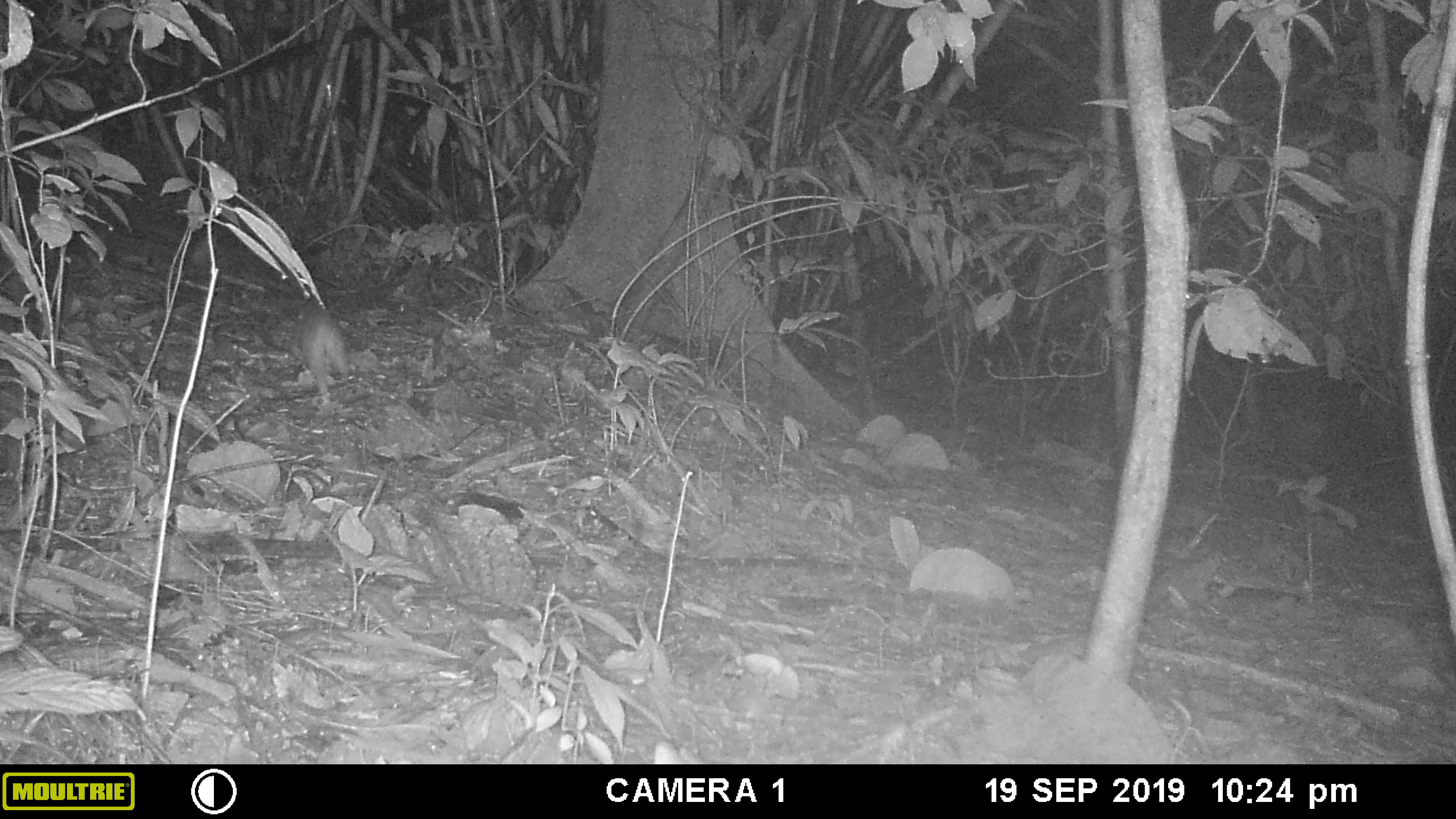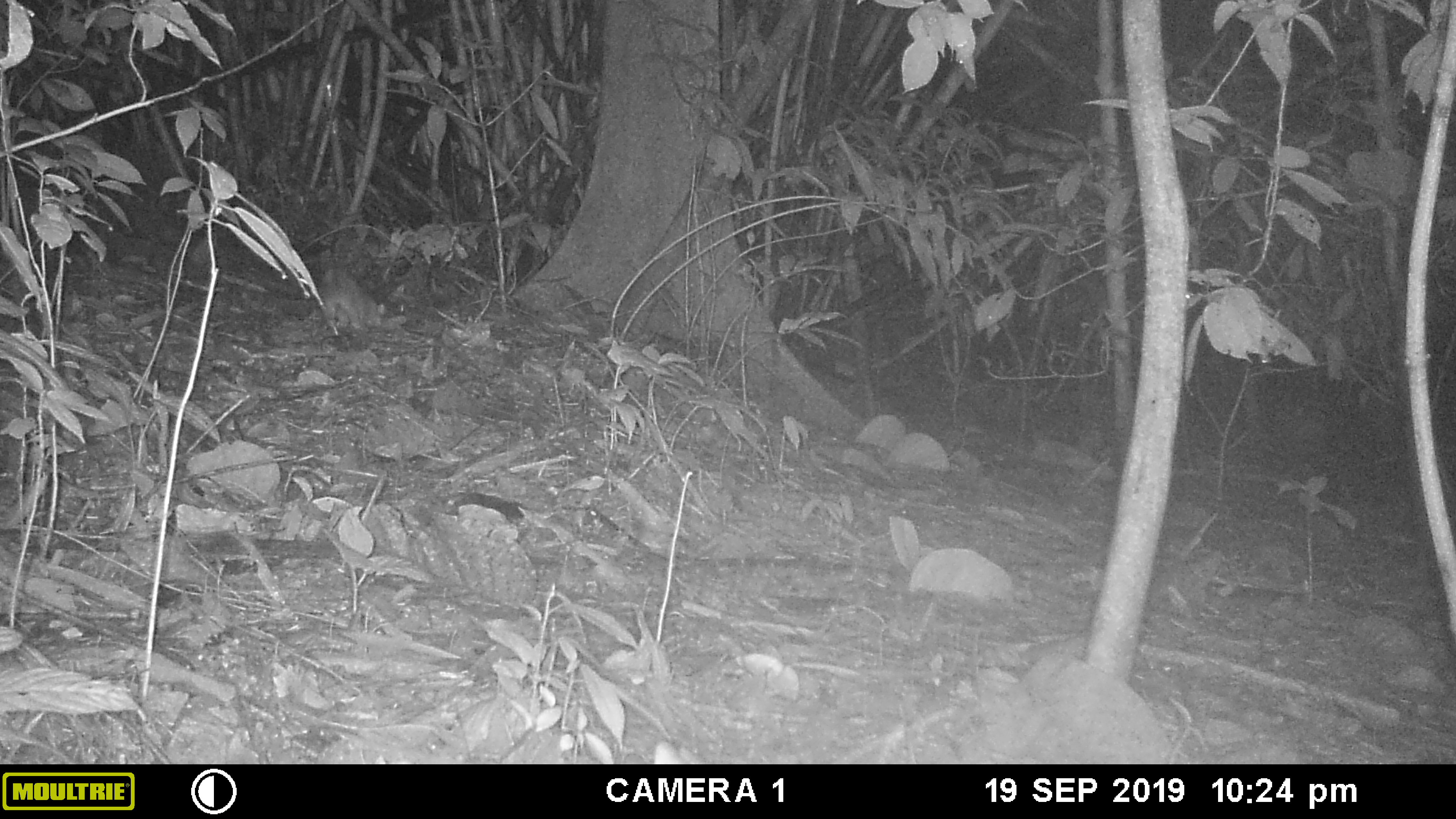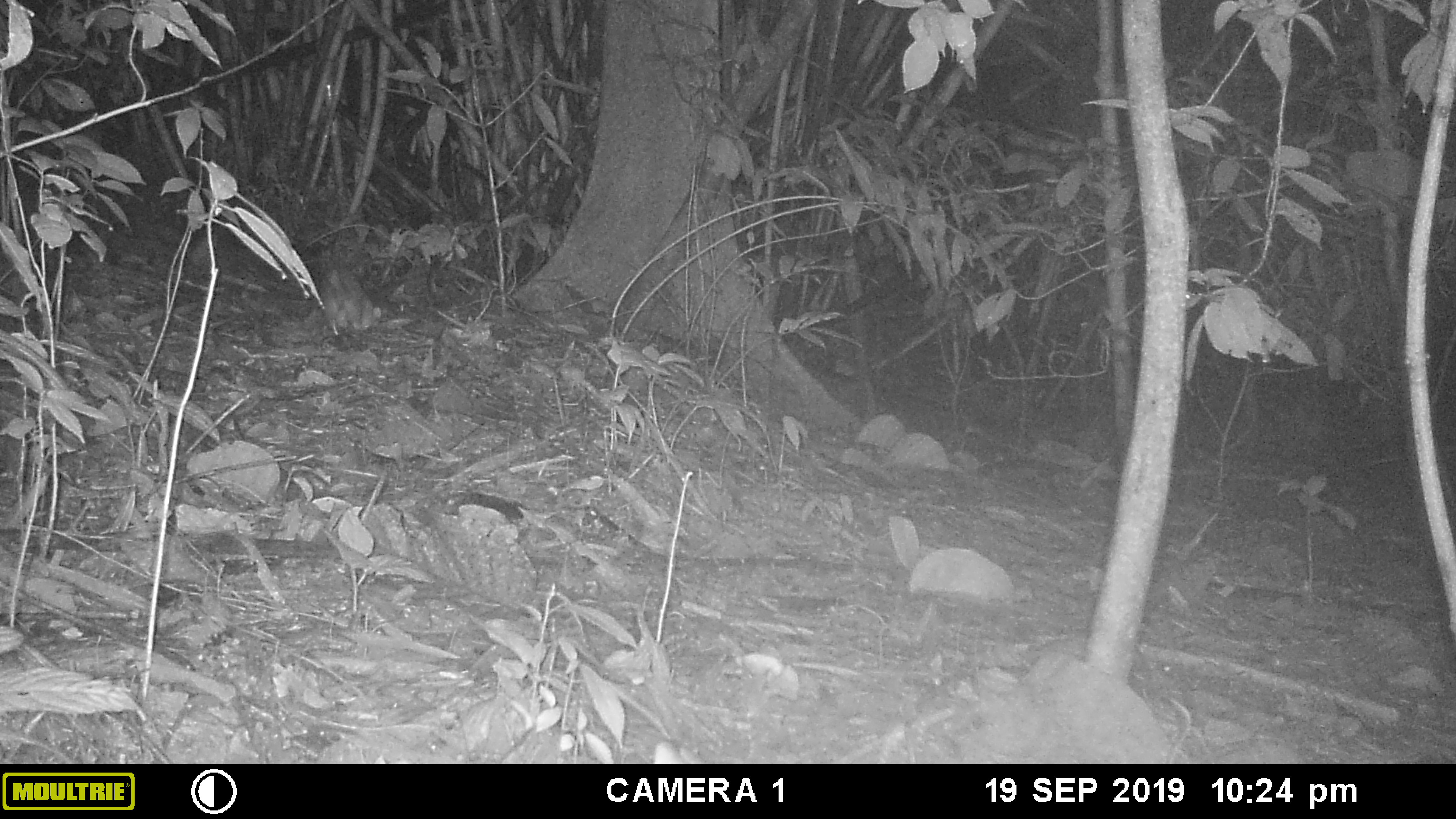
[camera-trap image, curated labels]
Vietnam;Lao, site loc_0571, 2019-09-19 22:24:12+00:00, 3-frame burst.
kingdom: Animalia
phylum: Chordata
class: Mammalia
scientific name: Mammalia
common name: mammal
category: unidentified small mammal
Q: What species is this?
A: Unidentified small mammal (mammal) (Mammalia).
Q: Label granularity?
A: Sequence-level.